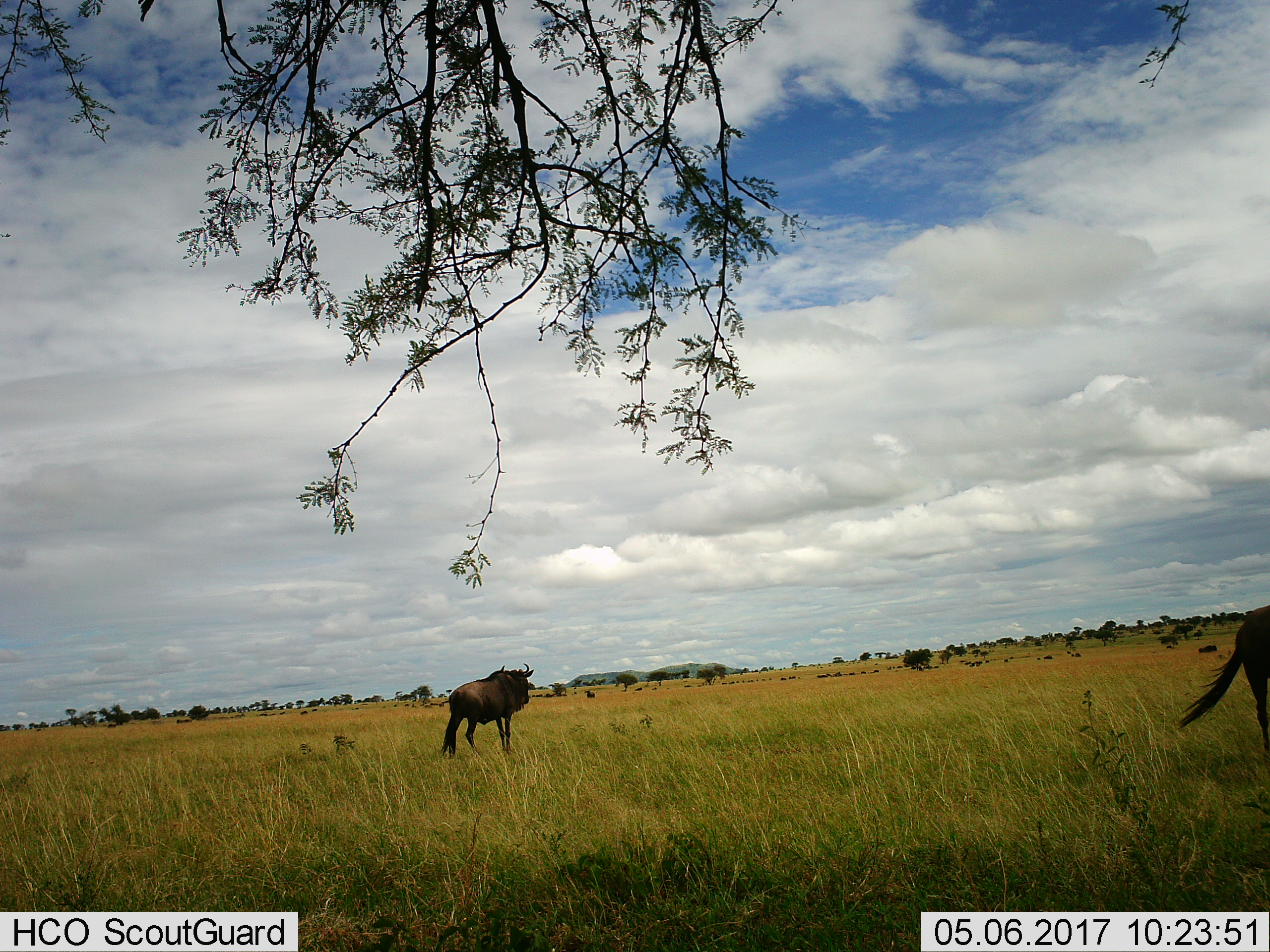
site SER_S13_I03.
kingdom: Animalia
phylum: Chordata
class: Mammalia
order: Artiodactyla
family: Bovidae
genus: Connochaetes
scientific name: Connochaetes taurinus taurinus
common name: blue wildebeest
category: wildebeestblue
Wildebeestblue (blue wildebeest) (Connochaetes taurinus taurinus), count 3. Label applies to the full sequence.